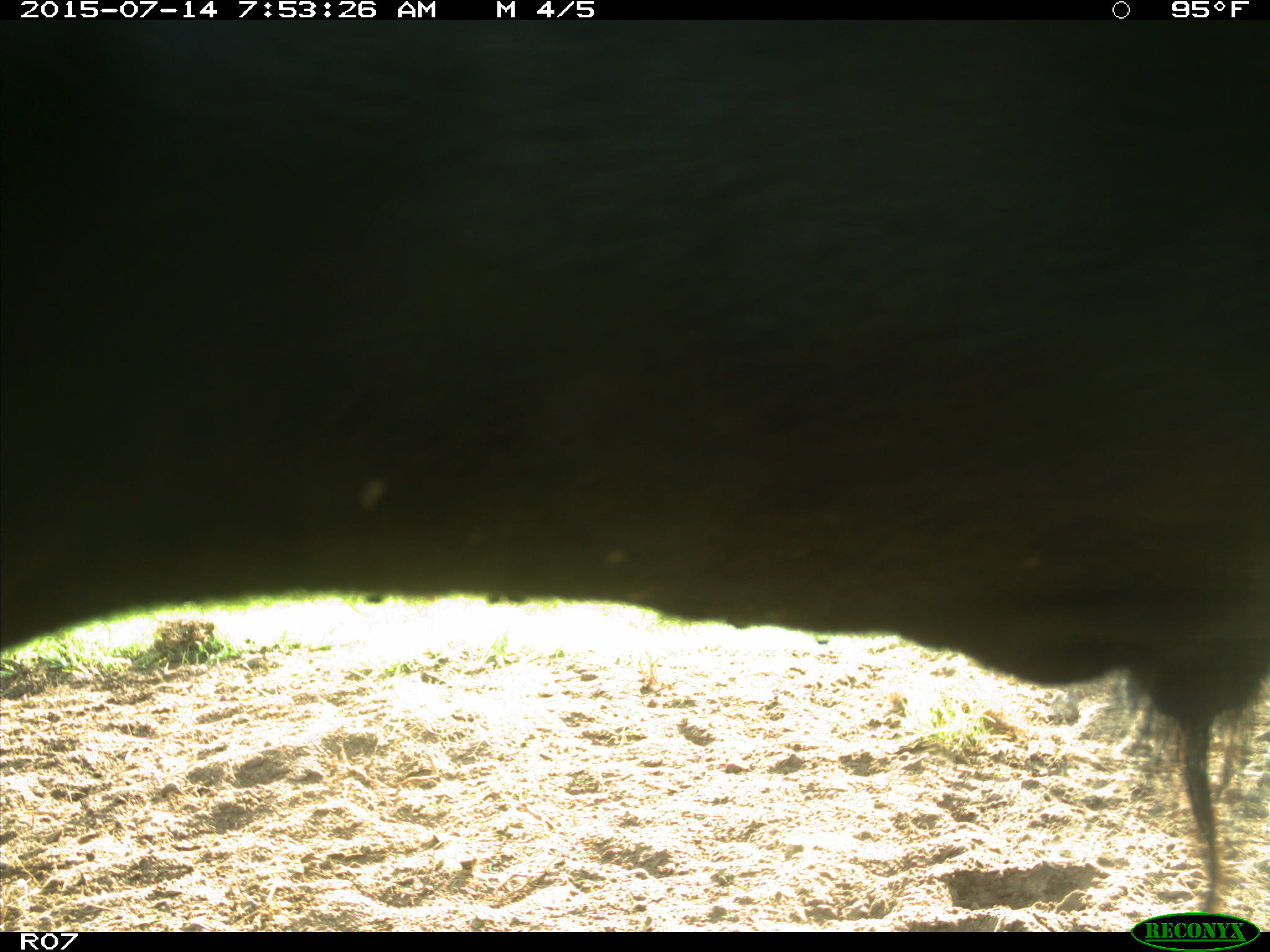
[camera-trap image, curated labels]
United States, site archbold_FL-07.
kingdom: Animalia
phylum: Chordata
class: Mammalia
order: Artiodactyla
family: Bovidae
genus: Bos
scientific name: Bos taurus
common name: domestic cow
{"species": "Bos taurus (domestic cow)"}